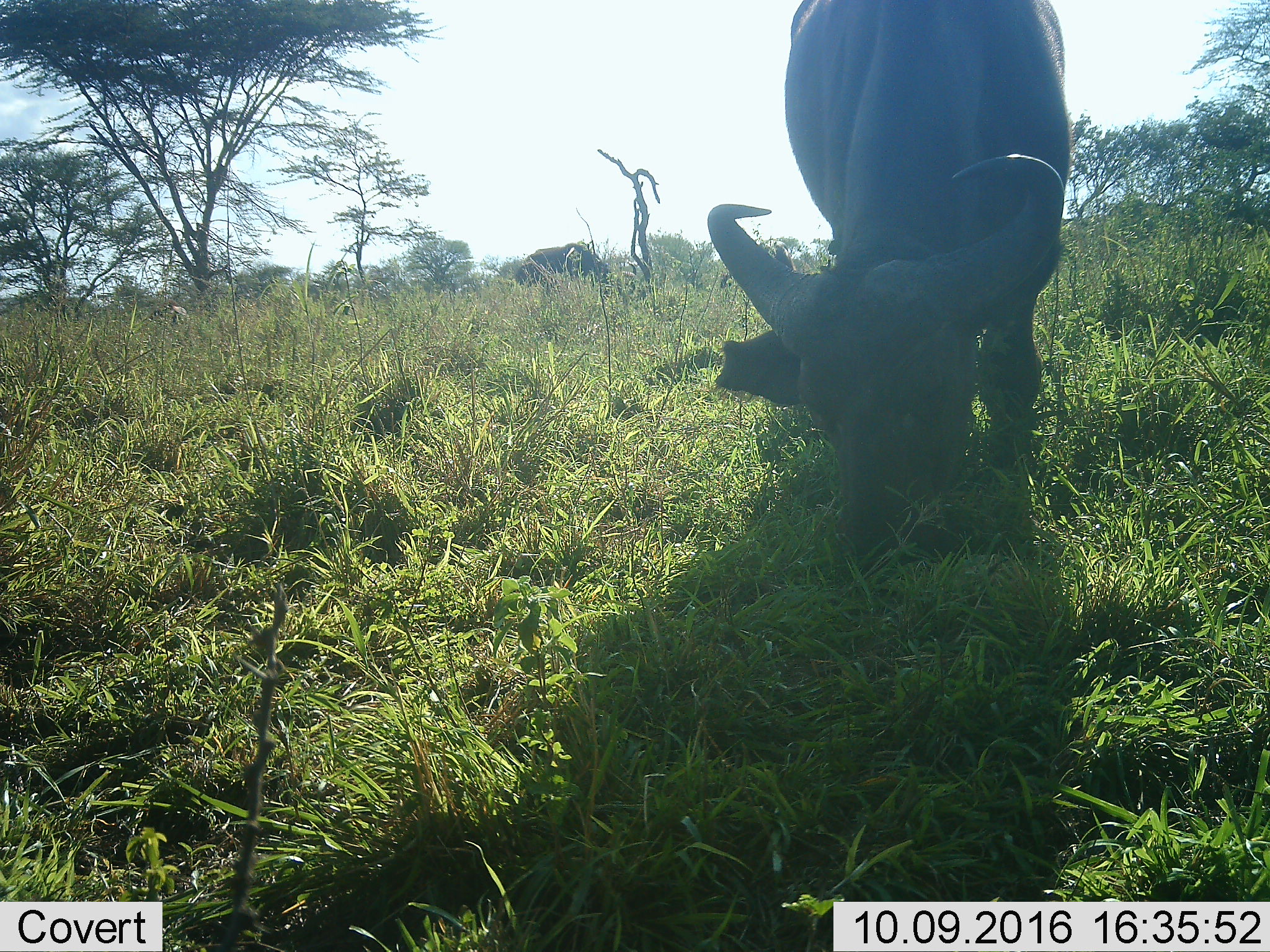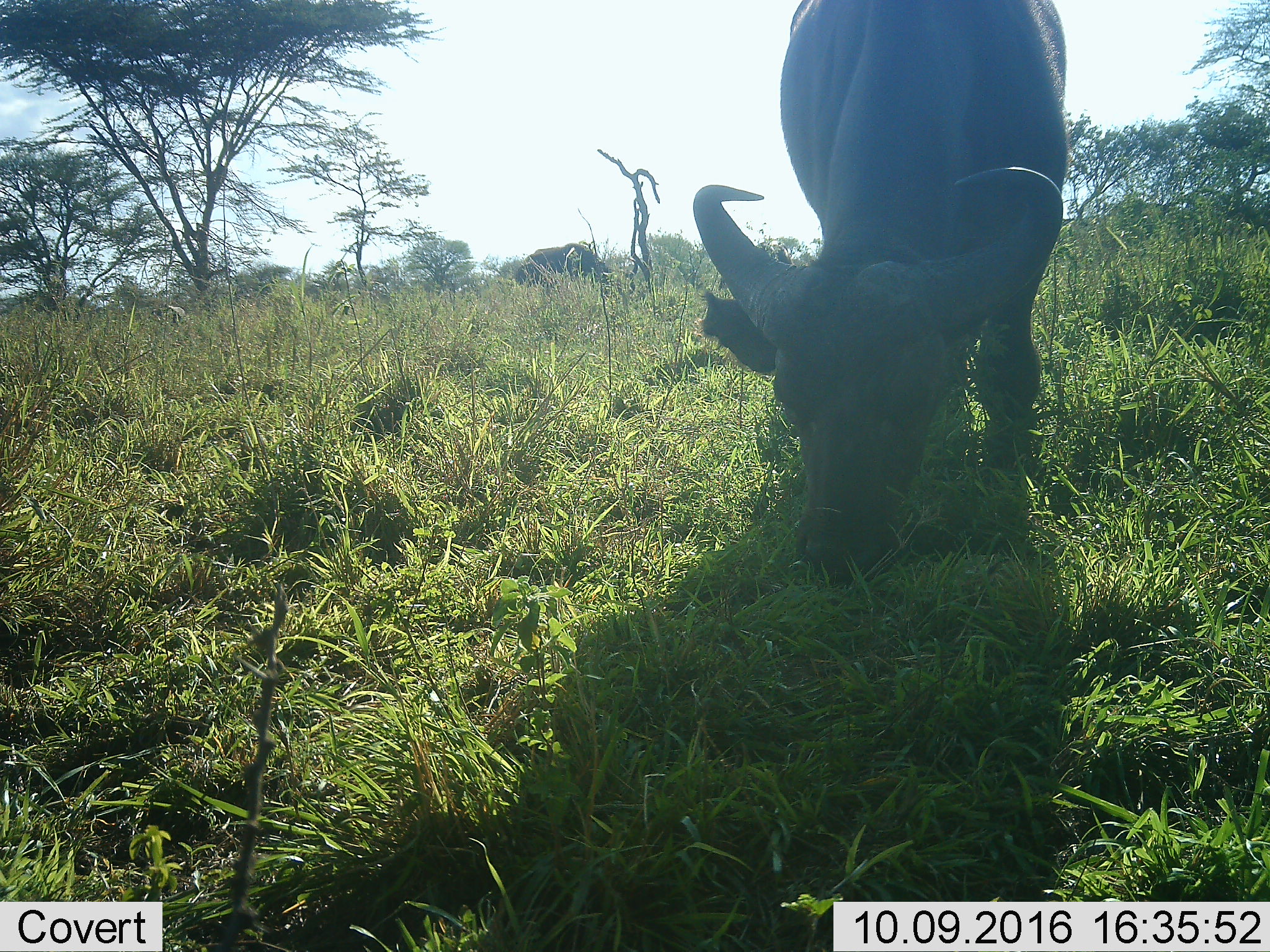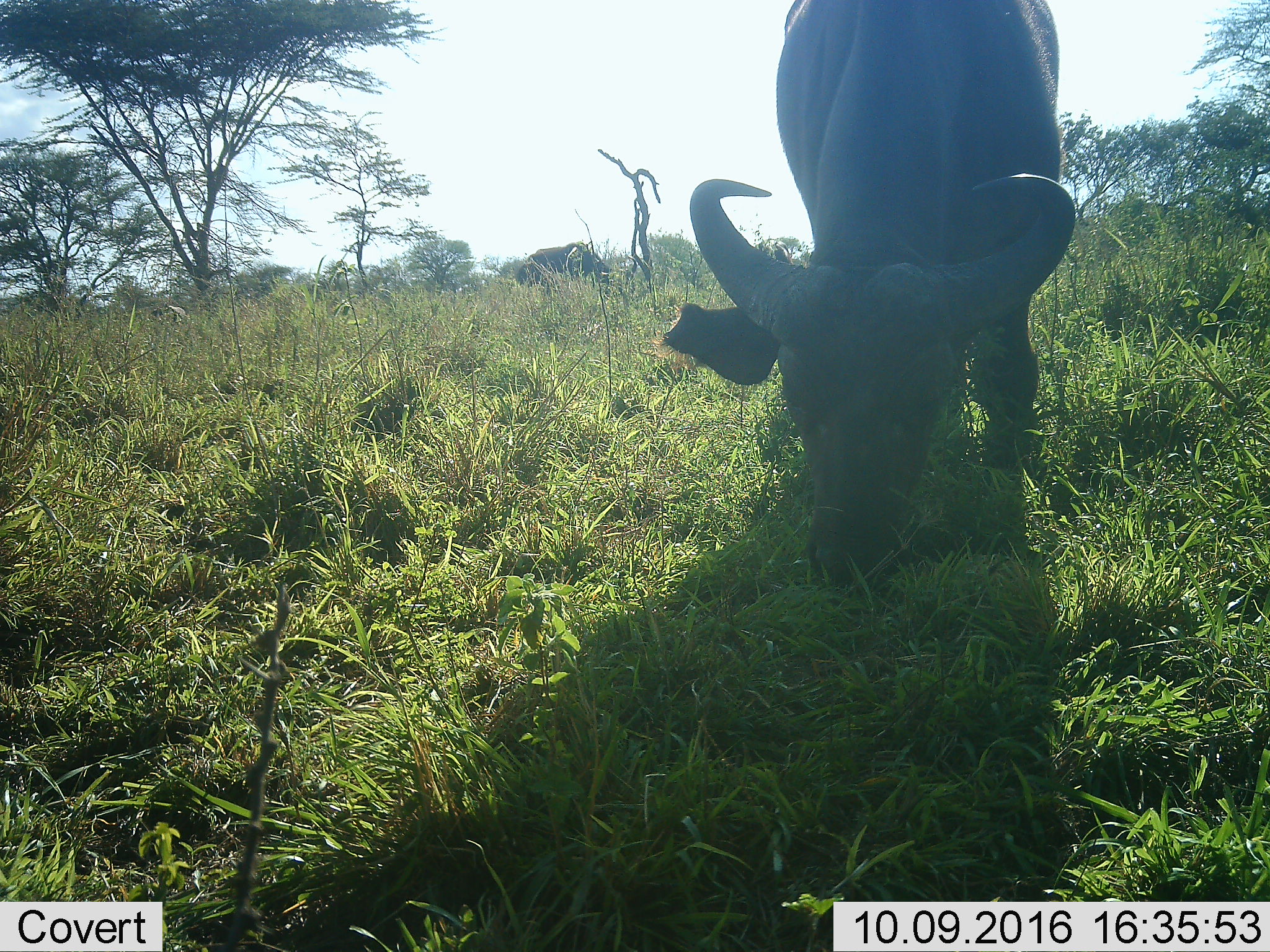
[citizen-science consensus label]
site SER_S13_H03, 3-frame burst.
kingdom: Animalia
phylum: Chordata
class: Mammalia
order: Artiodactyla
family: Bovidae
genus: Syncerus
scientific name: Syncerus caffer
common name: african buffalo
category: buffalo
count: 2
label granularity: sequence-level